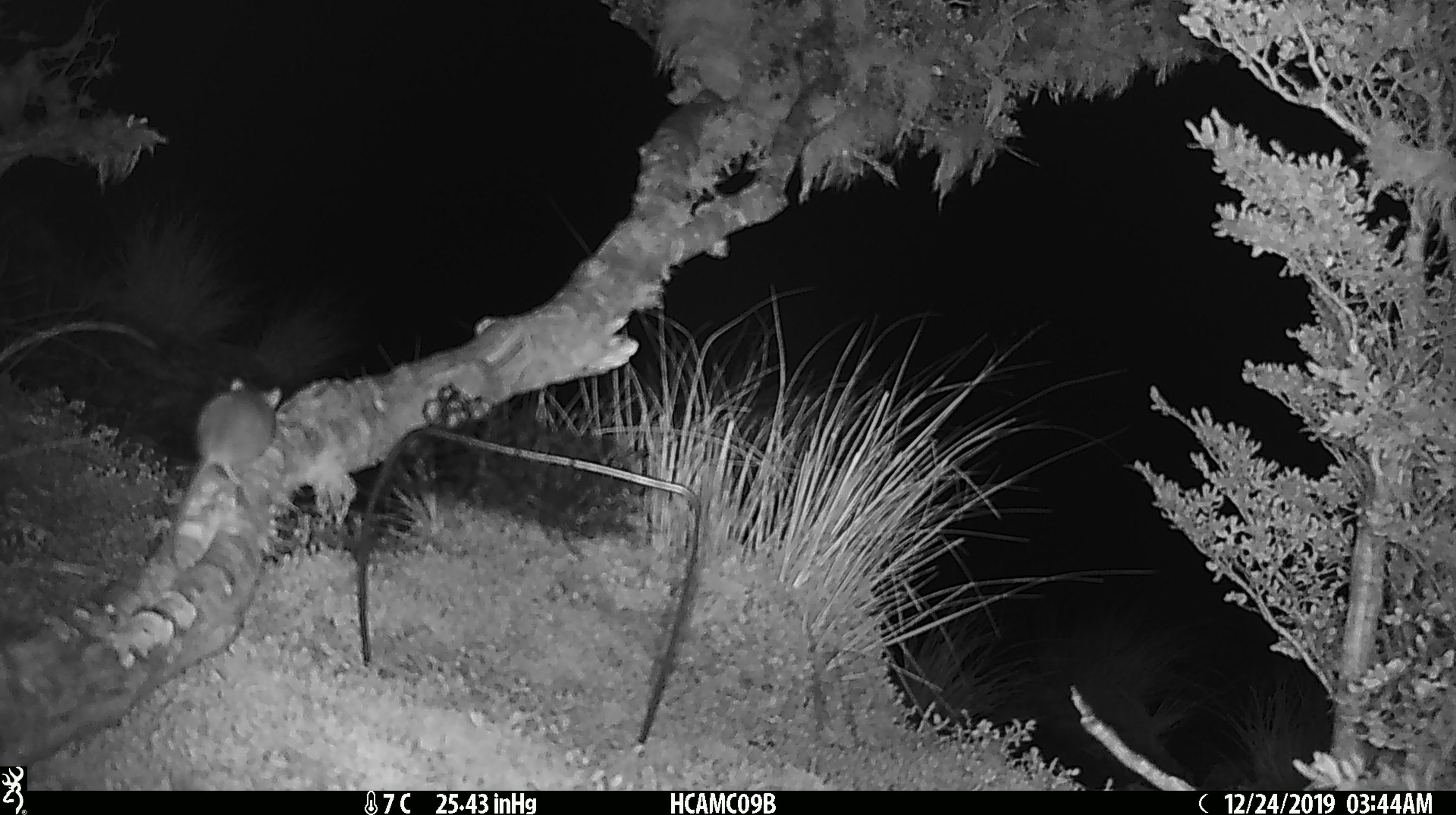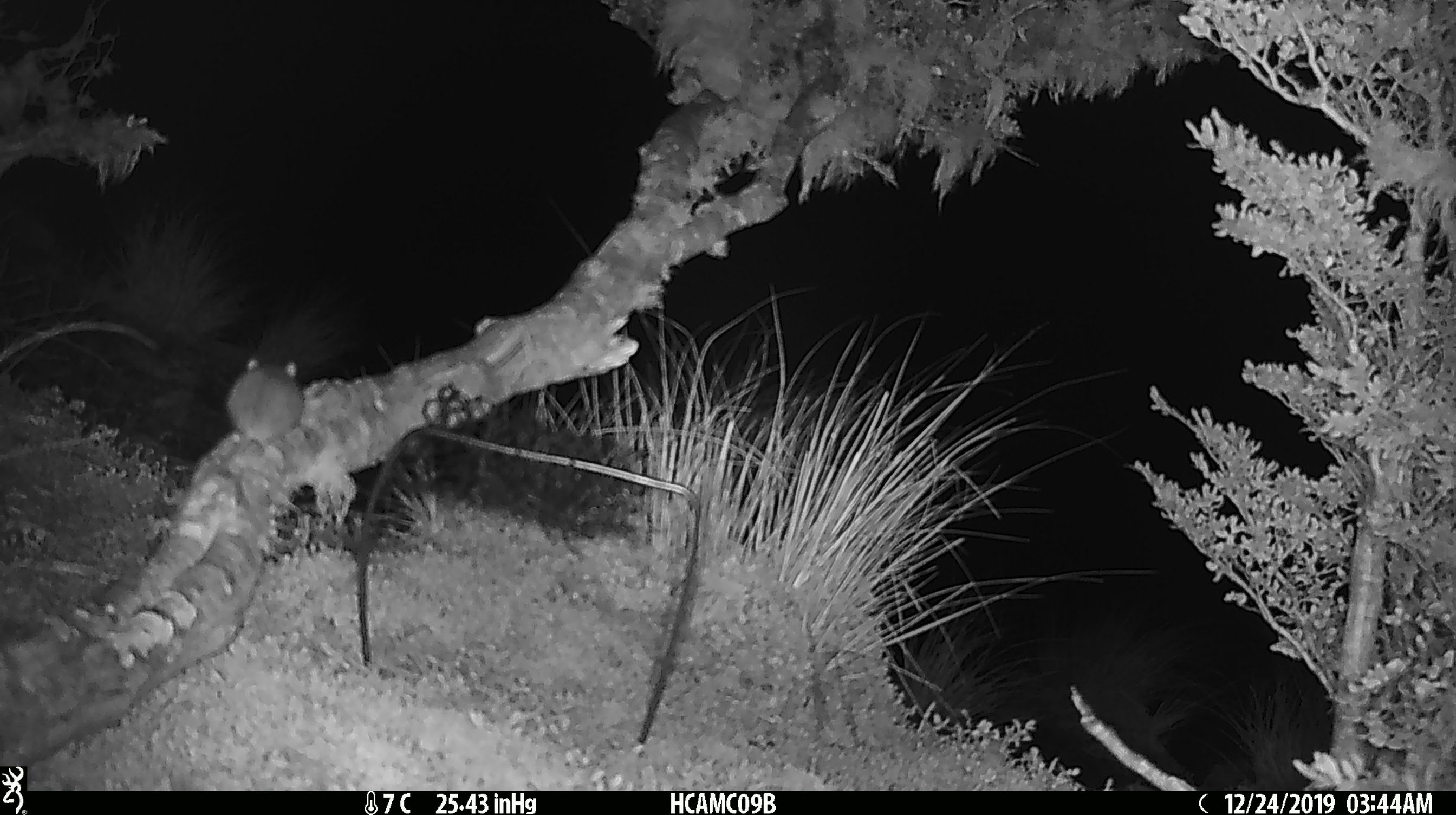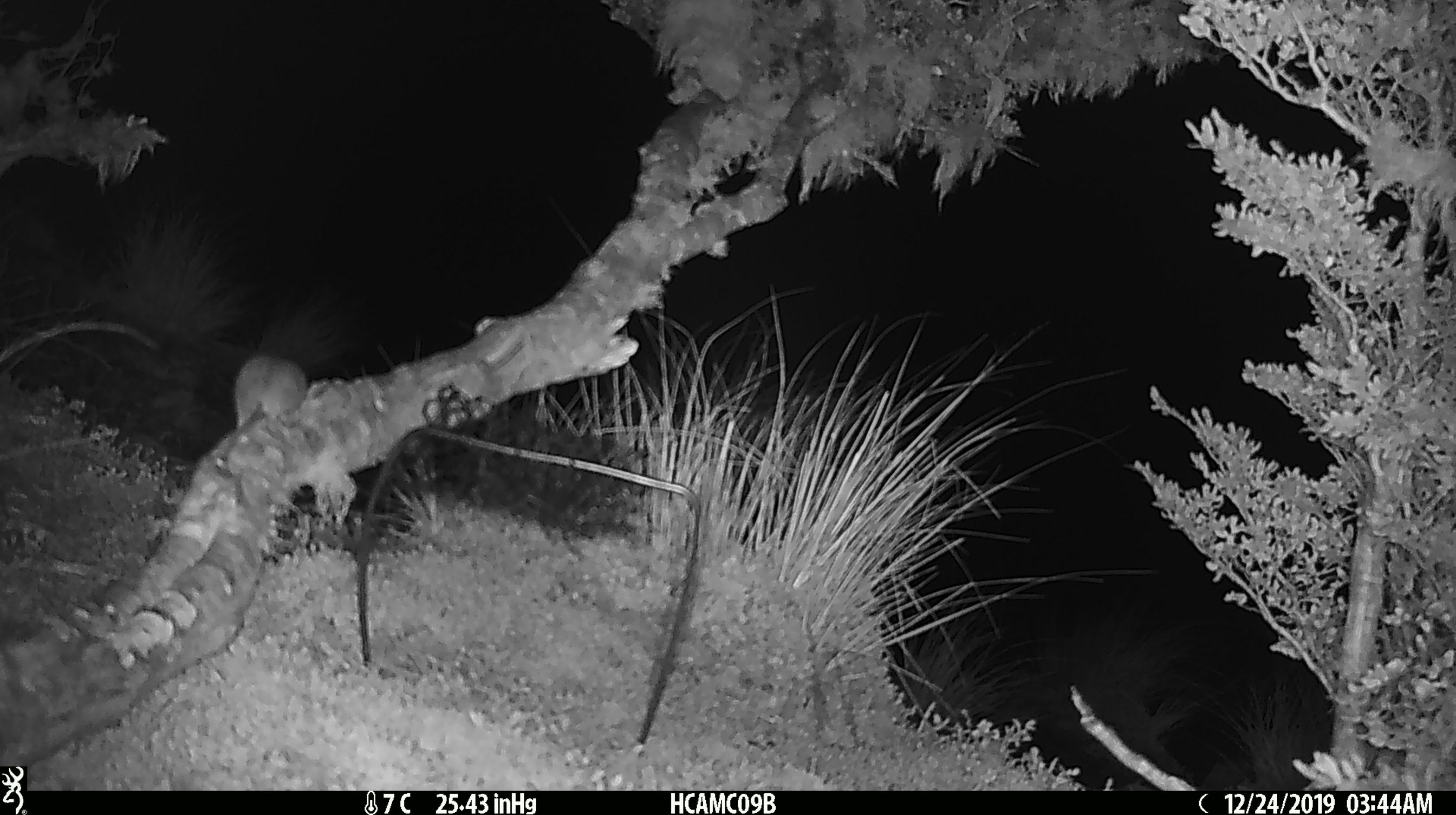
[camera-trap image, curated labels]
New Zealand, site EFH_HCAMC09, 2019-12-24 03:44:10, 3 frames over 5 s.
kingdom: Animalia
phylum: Chordata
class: Mammalia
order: Rodentia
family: Muridae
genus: Mus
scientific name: Mus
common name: mouse